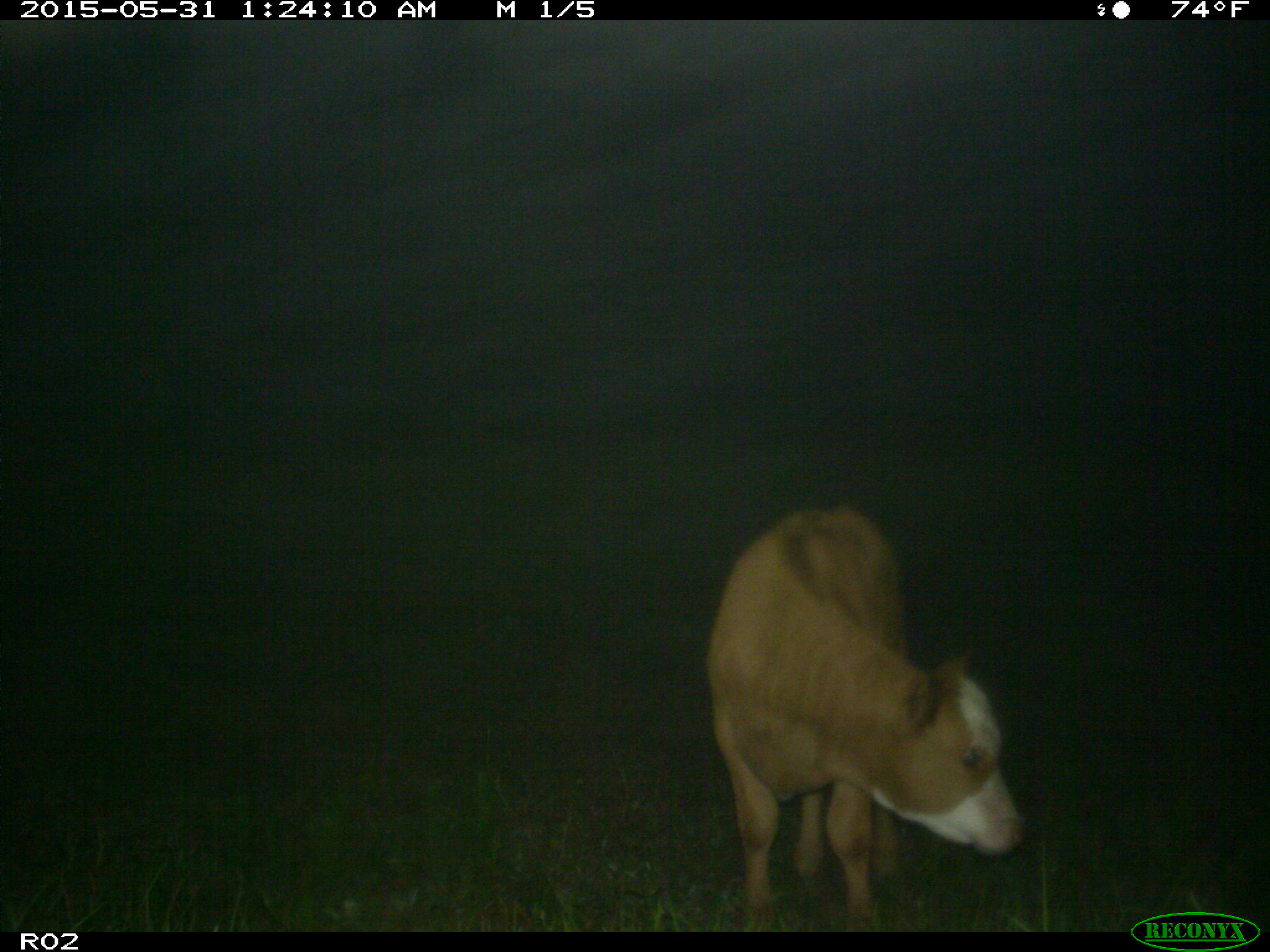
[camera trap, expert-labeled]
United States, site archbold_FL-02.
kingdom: Animalia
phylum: Chordata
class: Mammalia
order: Artiodactyla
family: Bovidae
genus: Bos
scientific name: Bos taurus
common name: domestic cow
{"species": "Bos taurus (domestic cow)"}